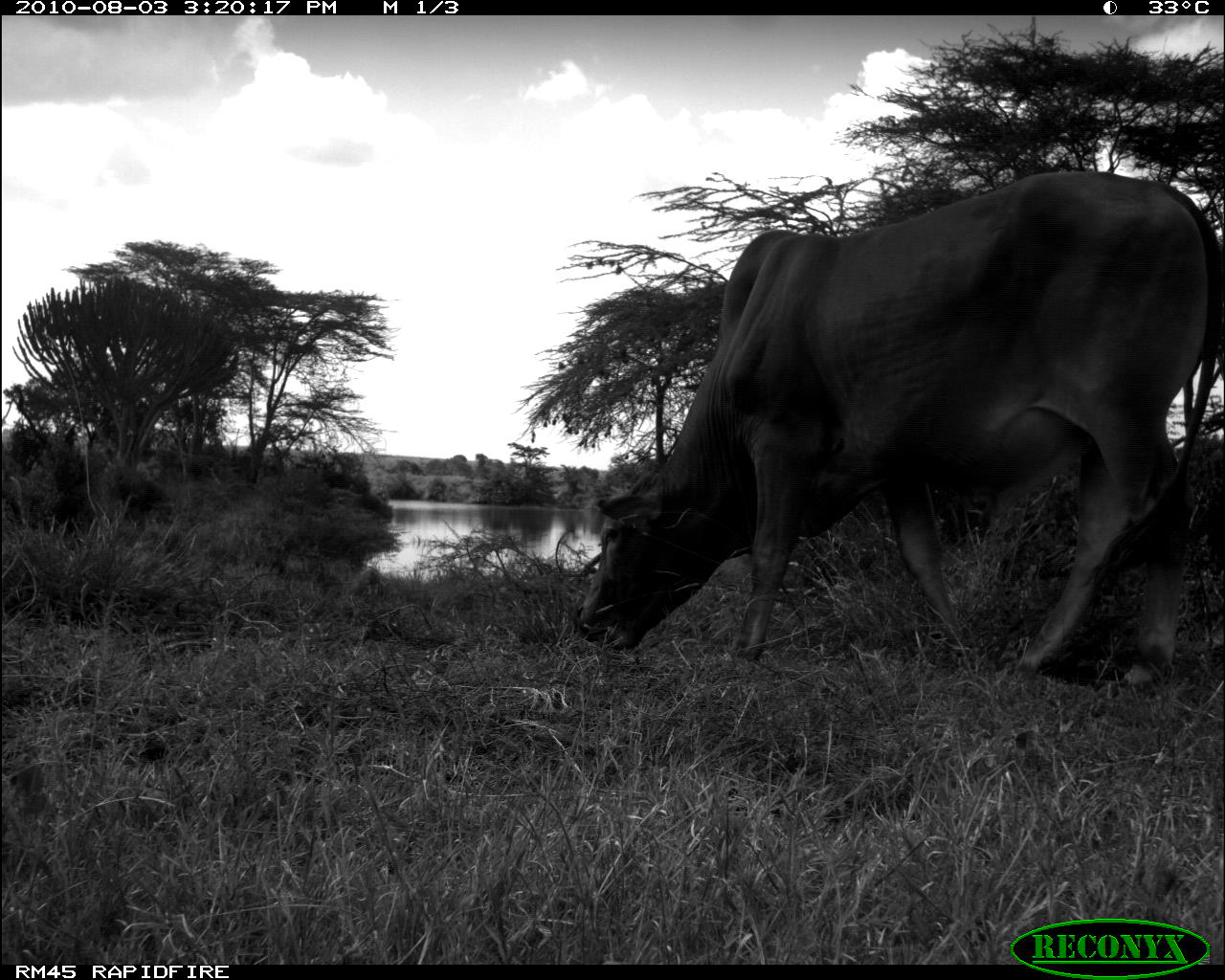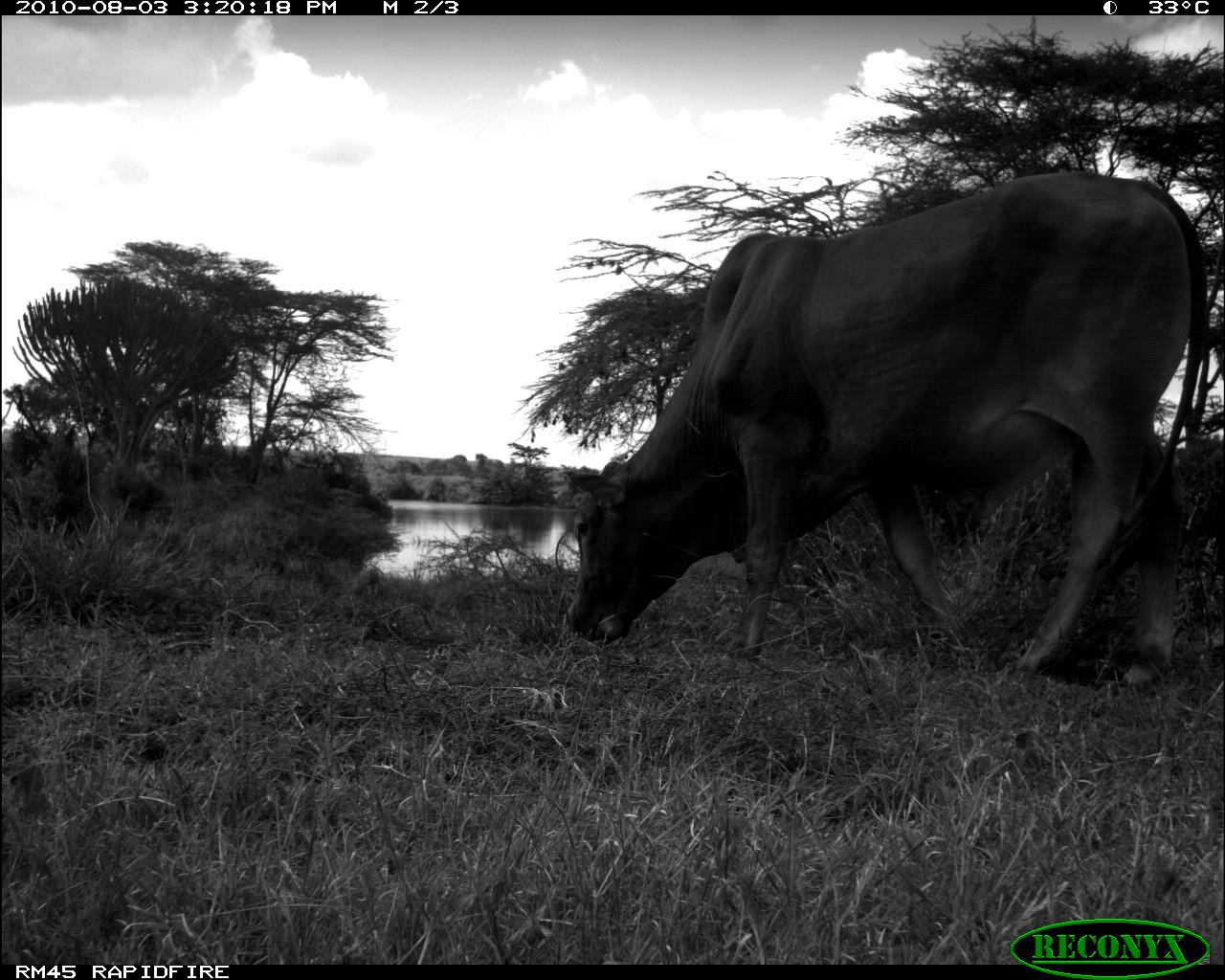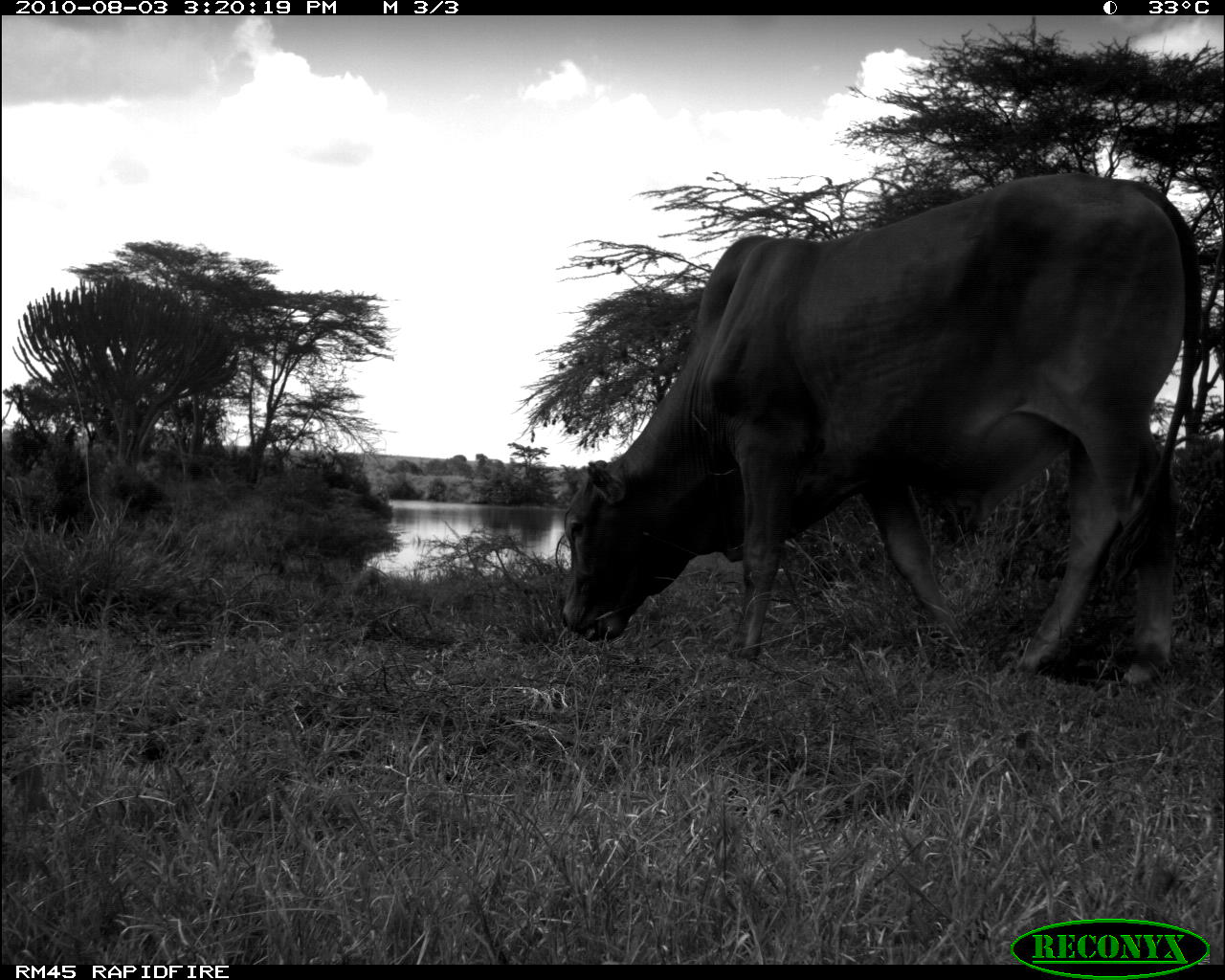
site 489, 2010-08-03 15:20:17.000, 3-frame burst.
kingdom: Animalia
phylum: Chordata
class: Mammalia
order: Artiodactyla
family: Bovidae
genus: Bos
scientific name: Bos taurus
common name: domestic cattle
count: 1